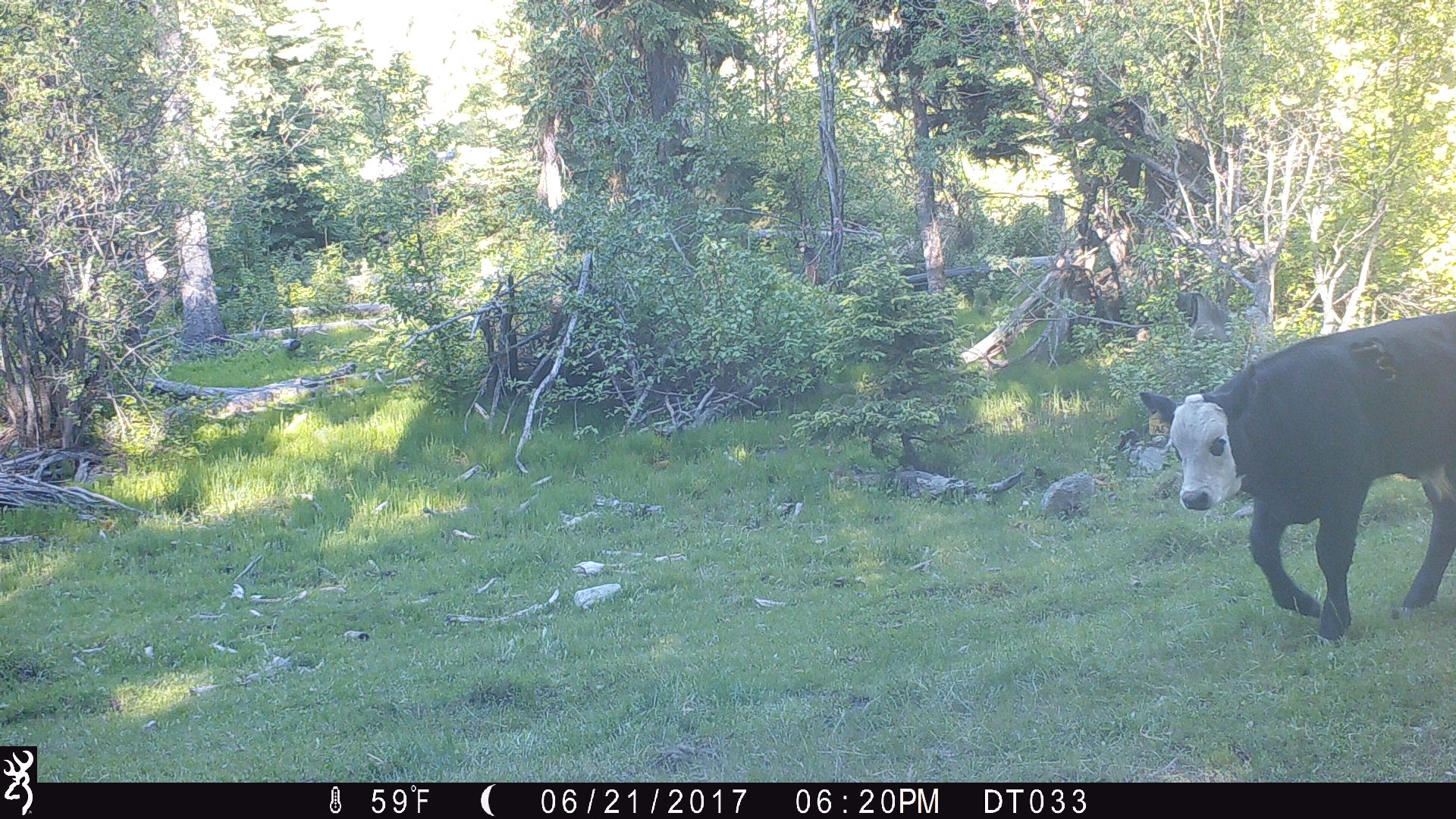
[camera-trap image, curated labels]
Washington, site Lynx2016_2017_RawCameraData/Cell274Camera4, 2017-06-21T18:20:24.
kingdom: Animalia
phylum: Chordata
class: Mammalia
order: Artiodactyla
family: Bovidae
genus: Bos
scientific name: Bos taurus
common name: domestic cattle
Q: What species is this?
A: Domestic cattle (Bos taurus).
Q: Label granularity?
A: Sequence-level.